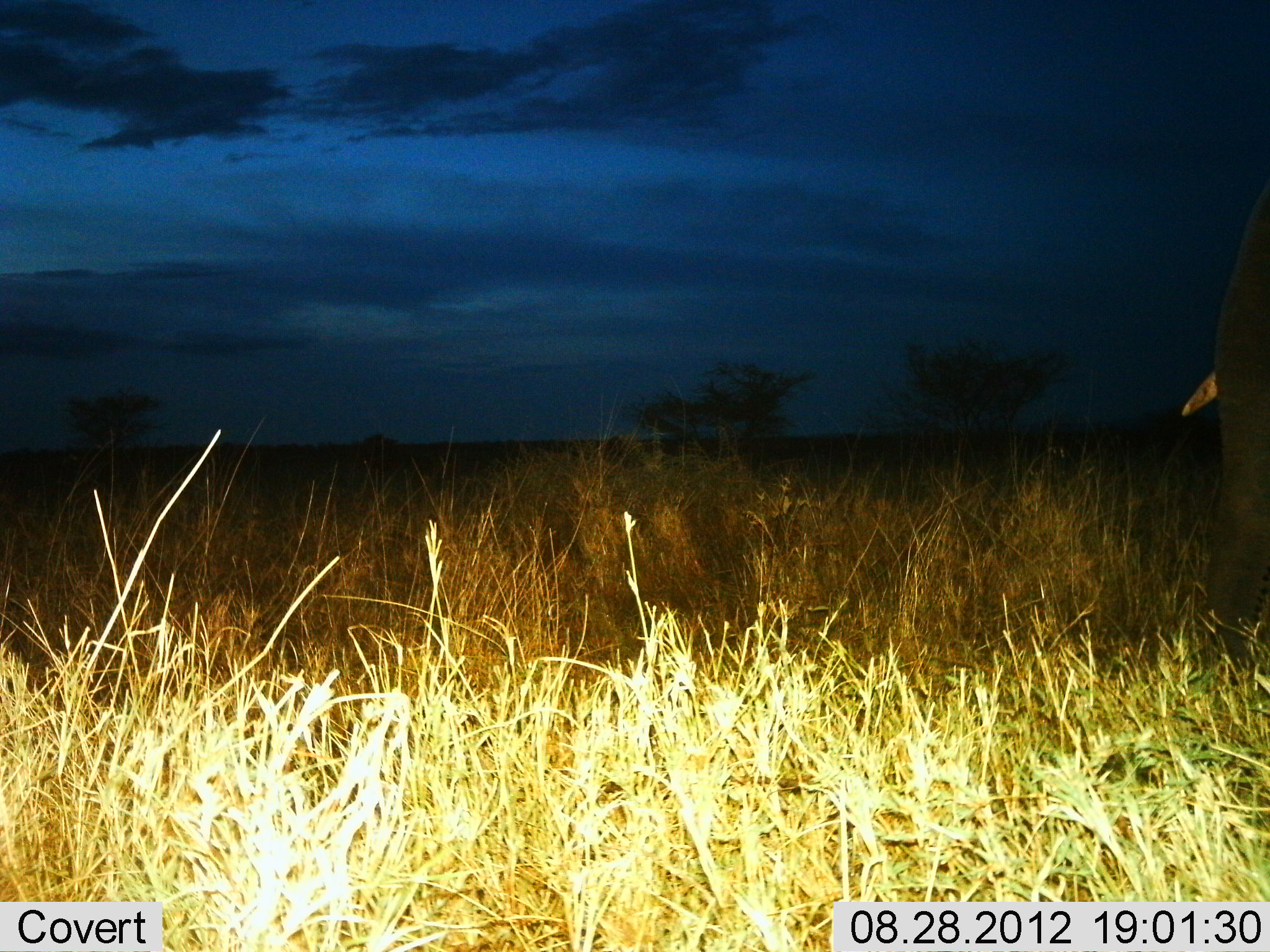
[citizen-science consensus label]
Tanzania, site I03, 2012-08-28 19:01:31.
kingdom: Animalia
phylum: Chordata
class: Mammalia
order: Proboscidea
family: Elephantidae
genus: Loxodonta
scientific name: Loxodonta africana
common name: african bush elephant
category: elephant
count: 1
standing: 80%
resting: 0%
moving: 30%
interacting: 0%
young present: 0%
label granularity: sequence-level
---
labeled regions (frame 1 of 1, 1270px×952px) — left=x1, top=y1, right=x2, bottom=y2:
animal: left=1178, top=181, right=1270, bottom=690